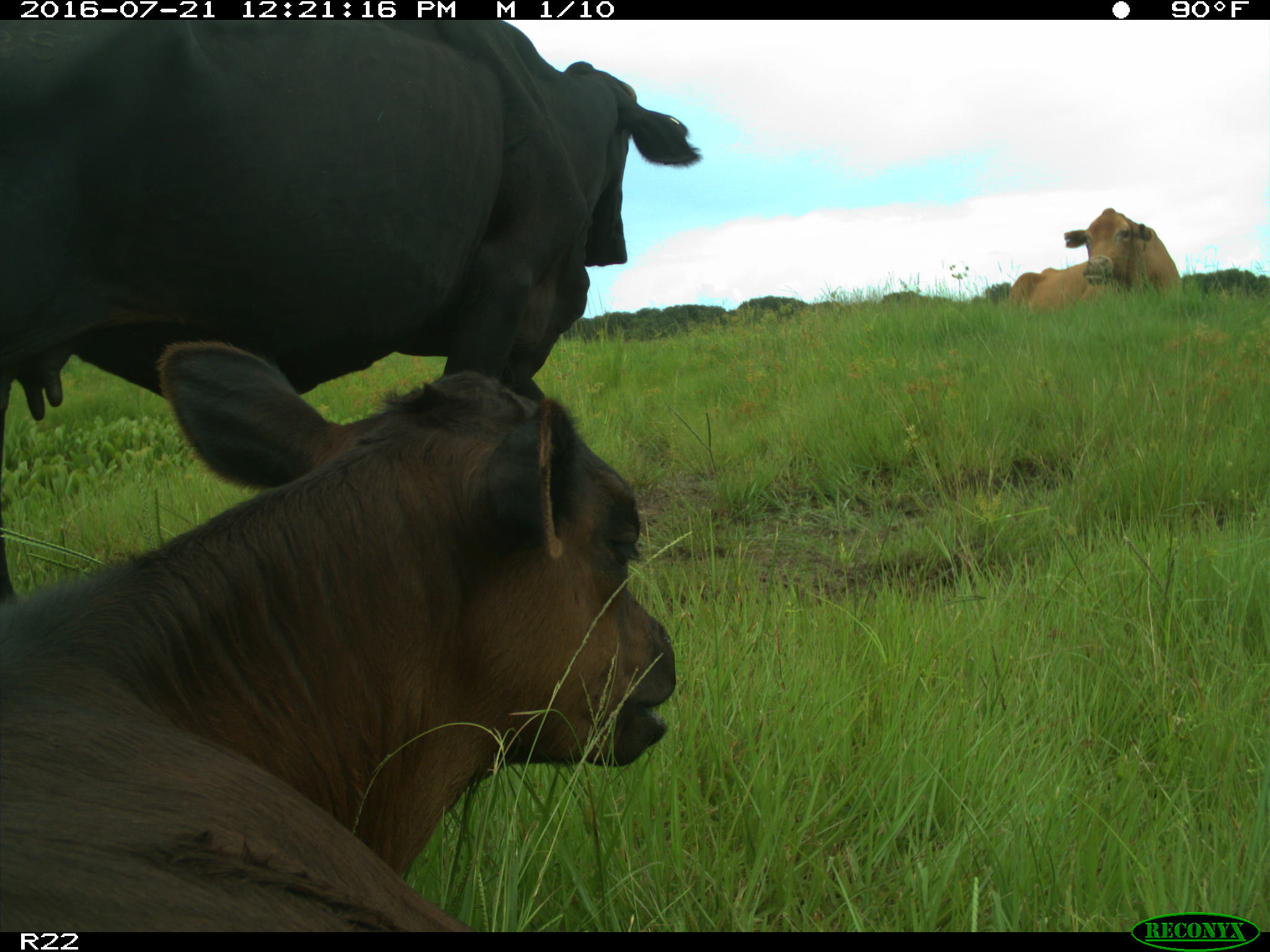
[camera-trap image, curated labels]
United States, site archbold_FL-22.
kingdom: Animalia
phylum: Chordata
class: Mammalia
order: Artiodactyla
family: Bovidae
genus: Bos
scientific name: Bos taurus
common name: domestic cow